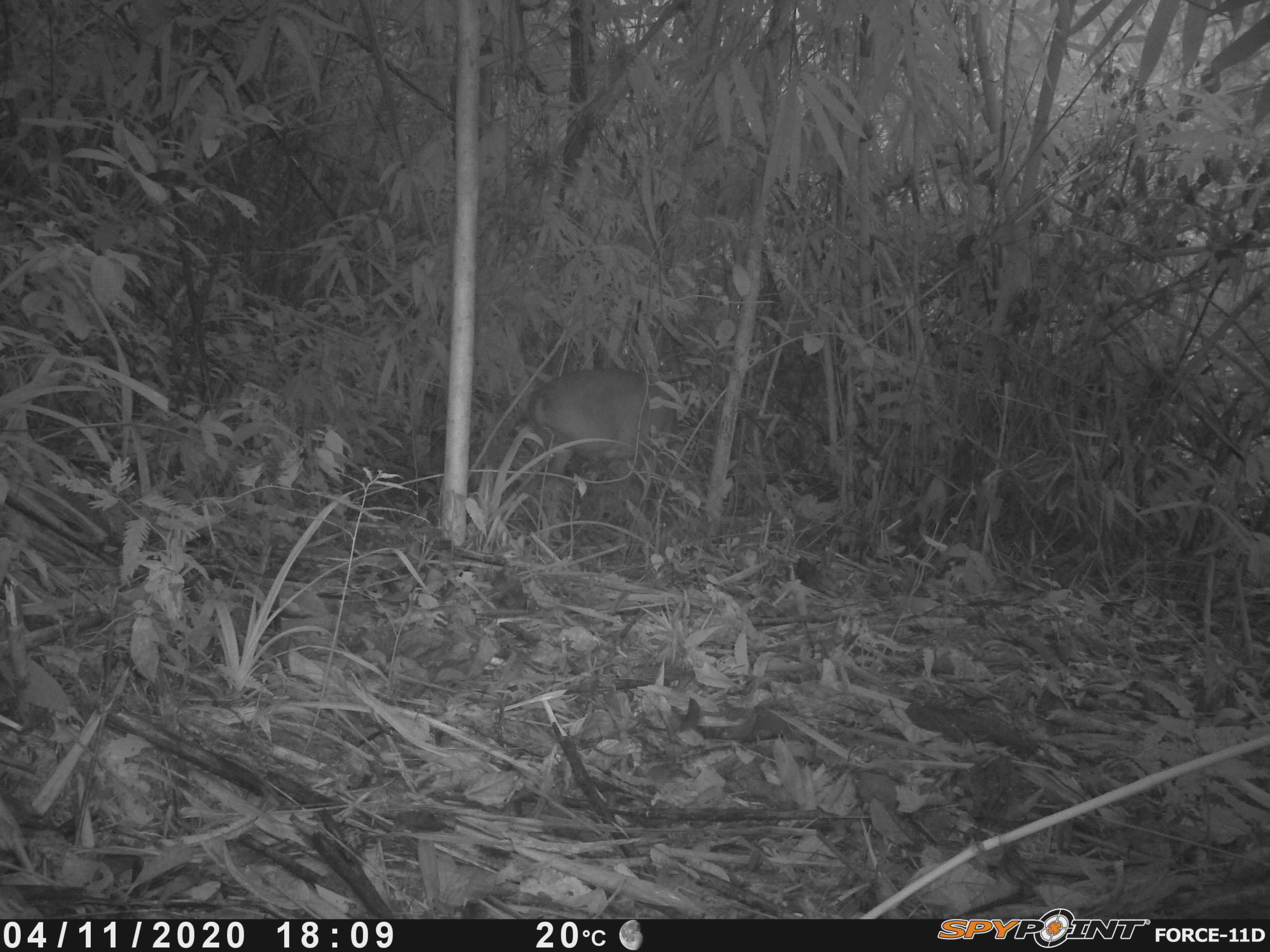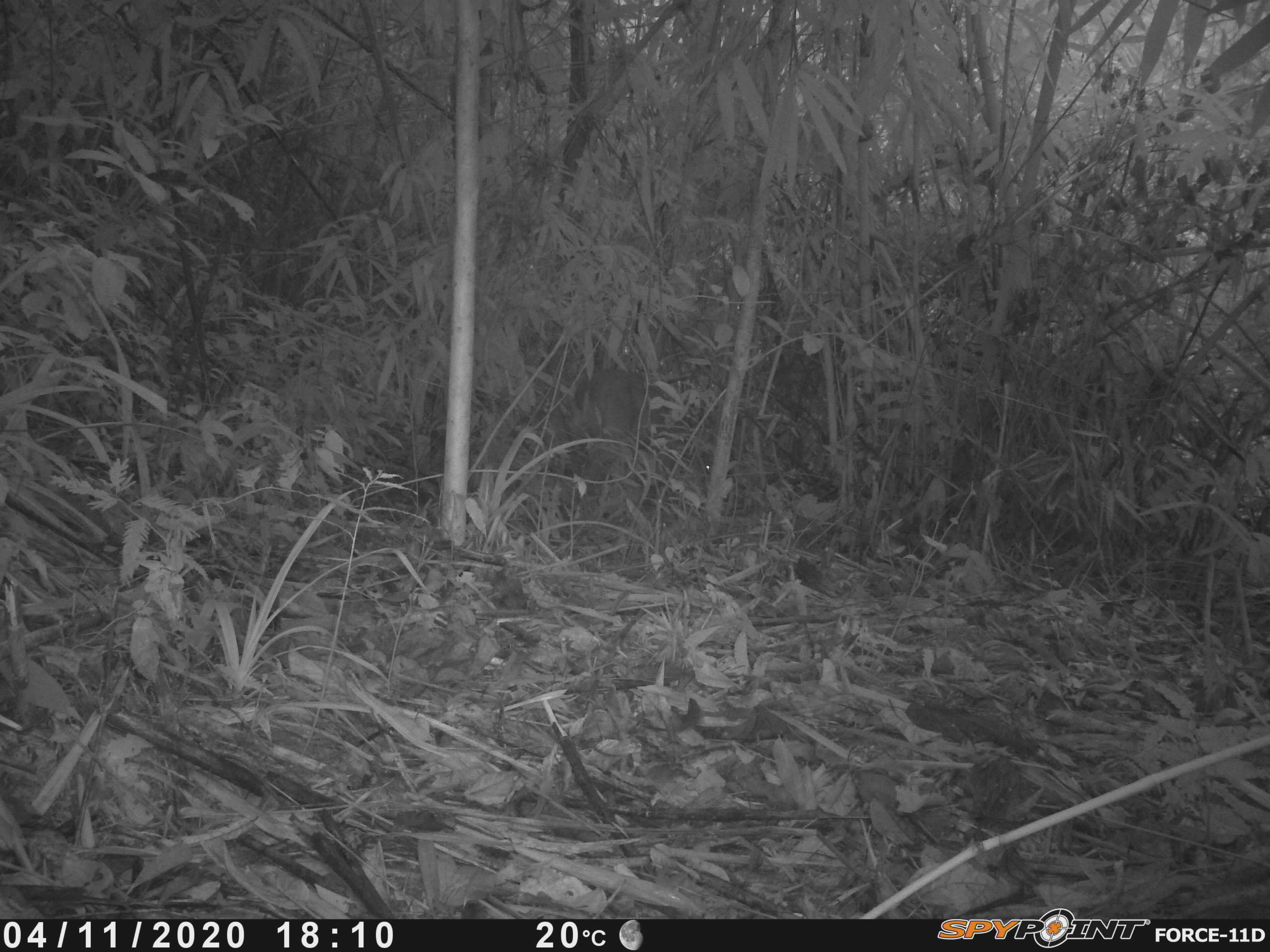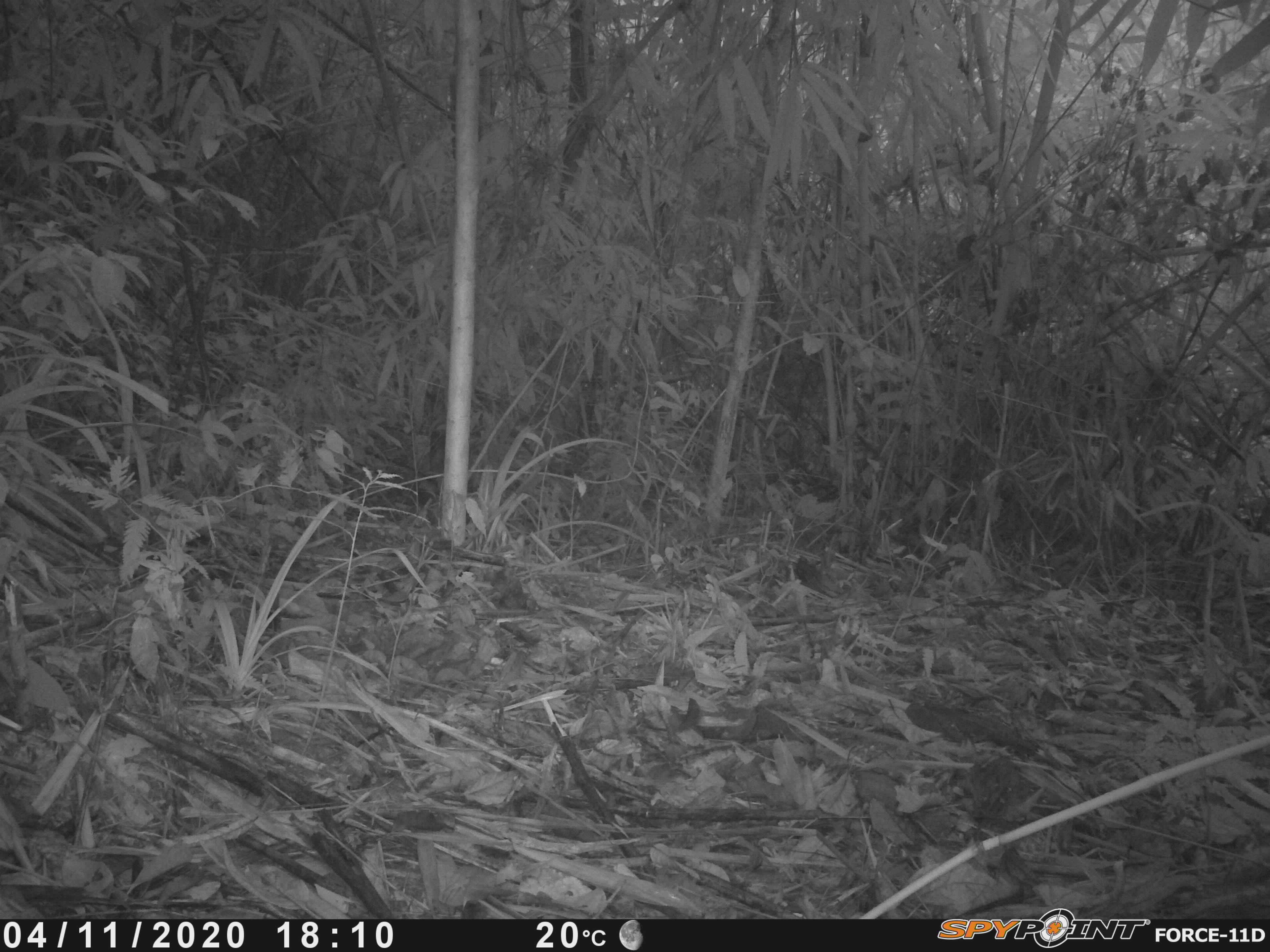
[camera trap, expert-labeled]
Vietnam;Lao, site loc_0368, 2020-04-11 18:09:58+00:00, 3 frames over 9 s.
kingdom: Animalia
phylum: Chordata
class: Mammalia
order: Artiodactyla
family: Cervidae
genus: Muntiacus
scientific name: Muntiacus vuquangensis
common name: large-antlered muntjac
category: large antlered muntjac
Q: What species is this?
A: Large antlered muntjac (large-antlered muntjac) (Muntiacus vuquangensis).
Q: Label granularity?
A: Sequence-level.